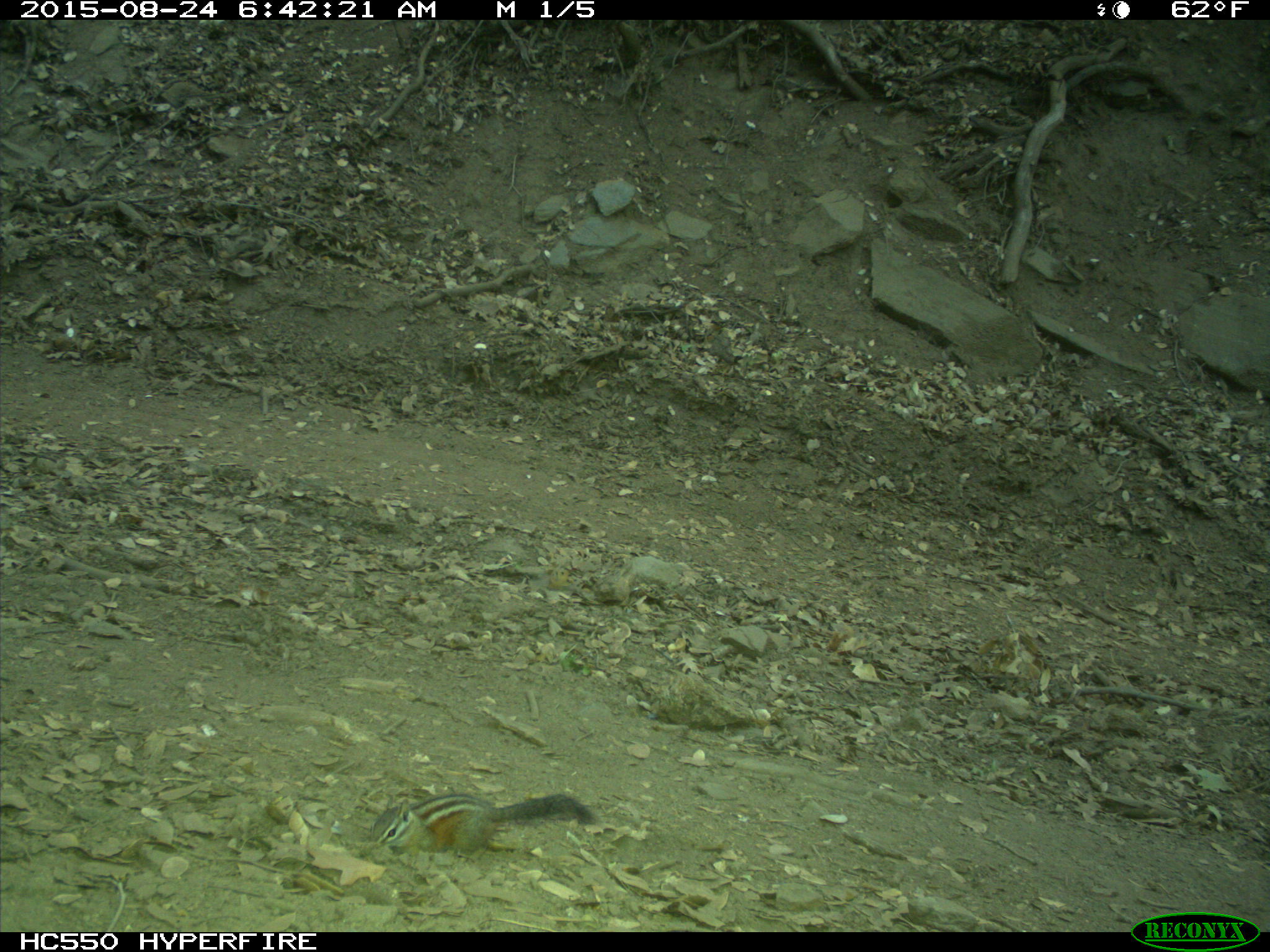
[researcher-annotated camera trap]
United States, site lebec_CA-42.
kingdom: Animalia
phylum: Chordata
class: Mammalia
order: Rodentia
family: Sciuridae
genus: Tamias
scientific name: Tamias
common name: chipmunk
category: unidentified chipmunk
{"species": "unidentified chipmunk (chipmunk) (Tamias)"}